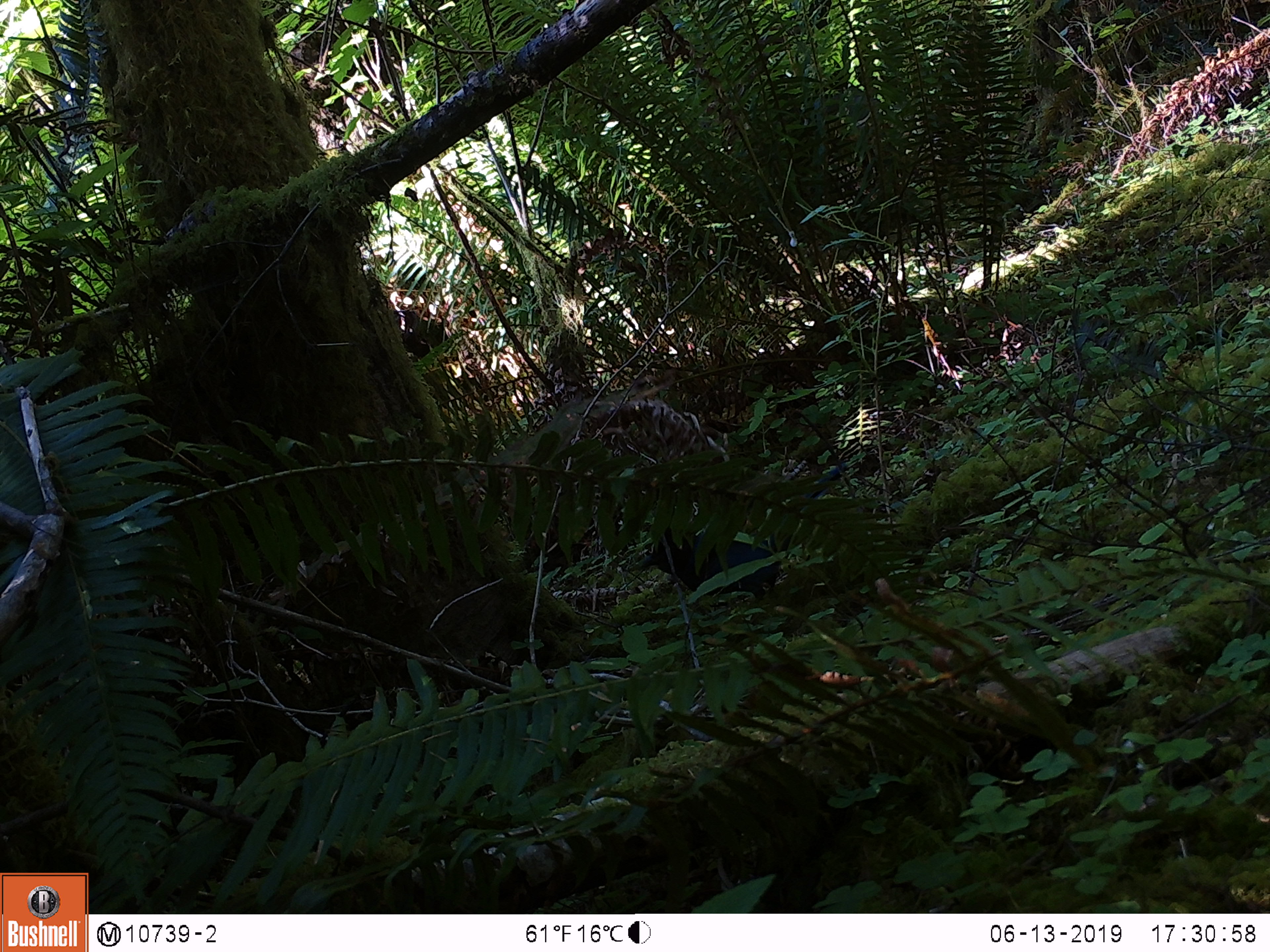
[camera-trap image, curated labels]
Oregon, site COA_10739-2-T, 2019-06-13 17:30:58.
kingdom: Animalia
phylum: Chordata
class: Aves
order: Passeriformes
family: Corvidae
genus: Cyanocitta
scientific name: Cyanocitta stelleri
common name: steller's jay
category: stellers jay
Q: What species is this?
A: Stellers jay (steller's jay) (Cyanocitta stelleri).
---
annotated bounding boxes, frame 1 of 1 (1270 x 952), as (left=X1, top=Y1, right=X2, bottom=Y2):
stellers jay: (left=633, top=521, right=794, bottom=607)